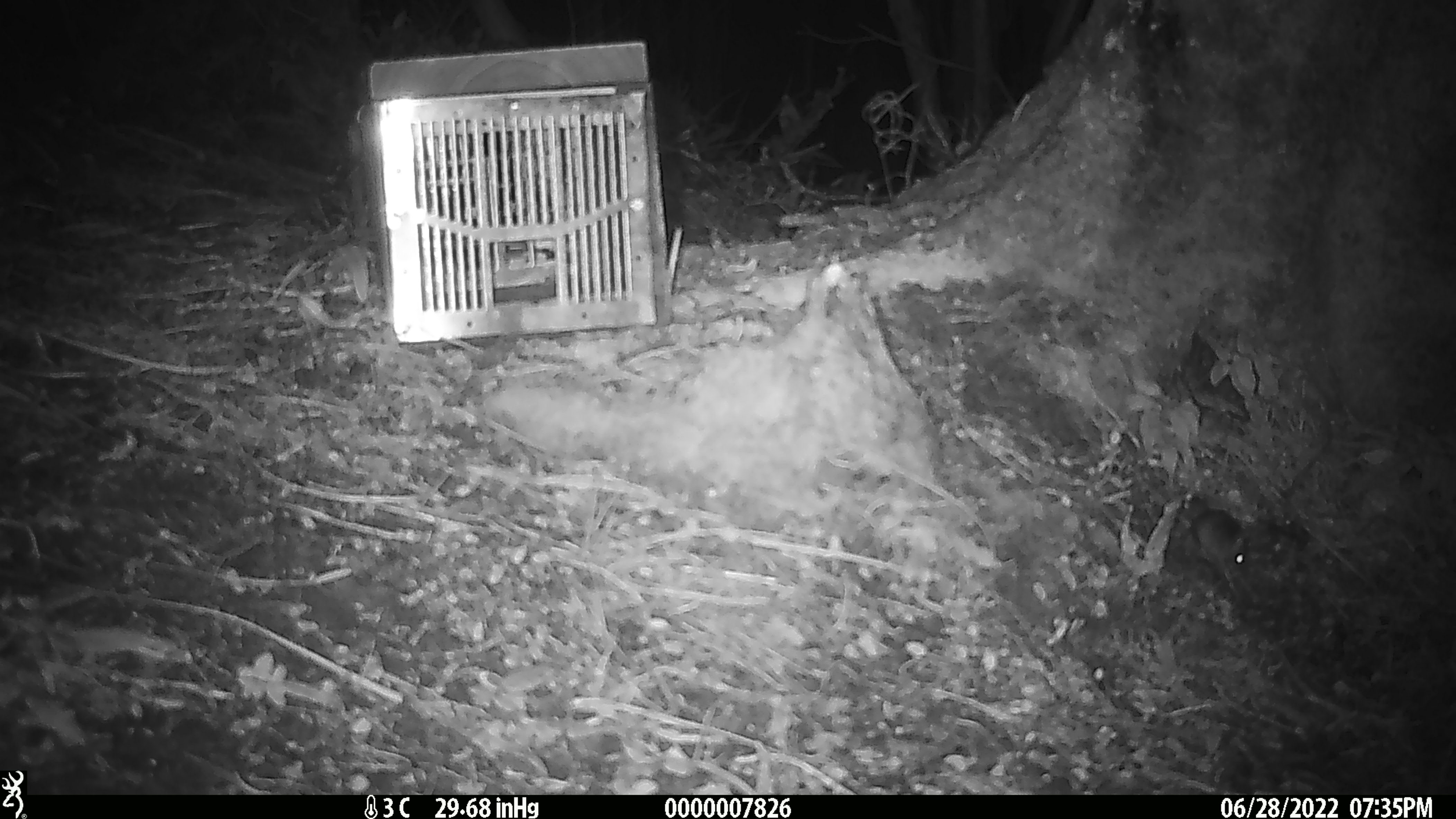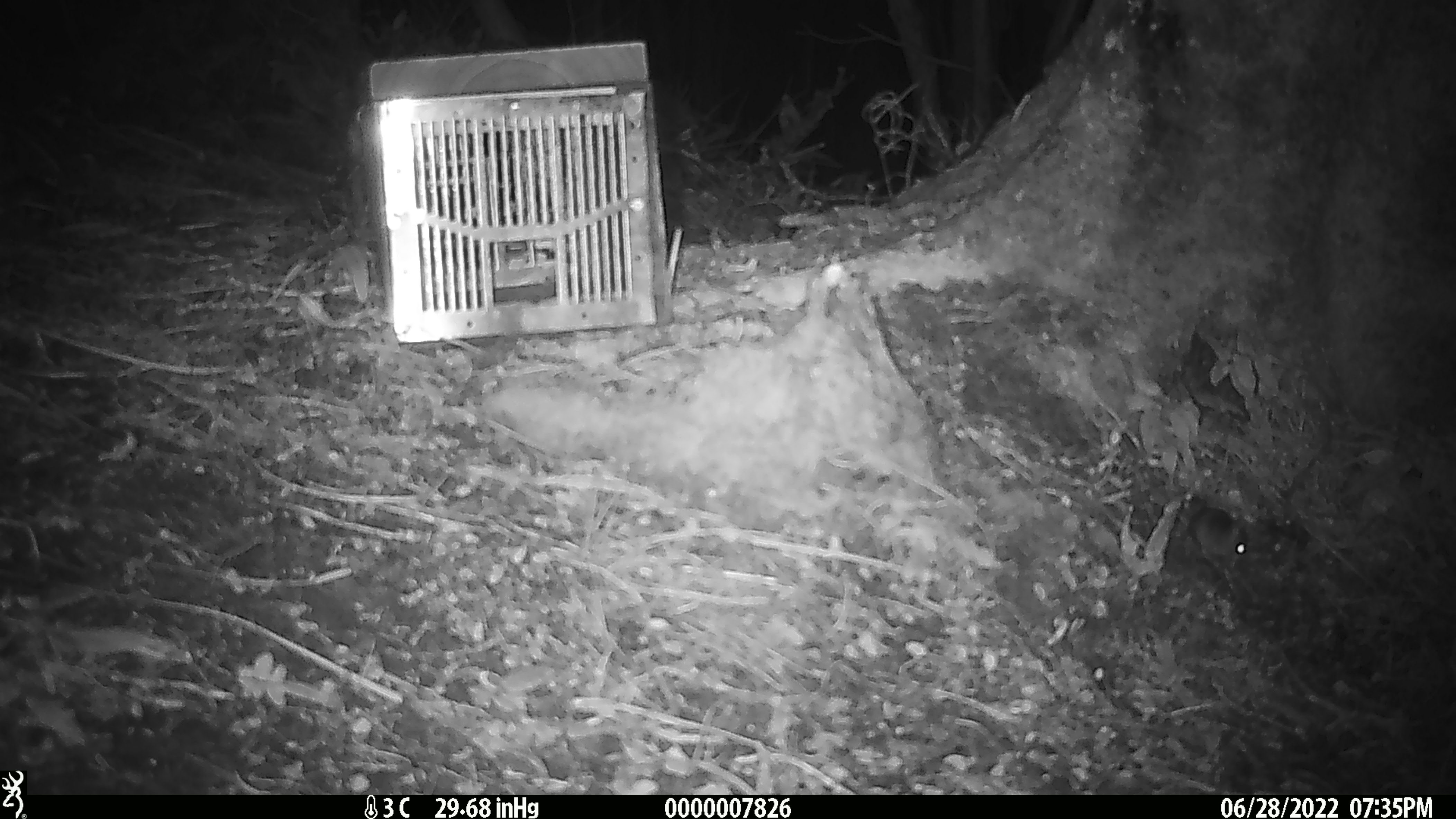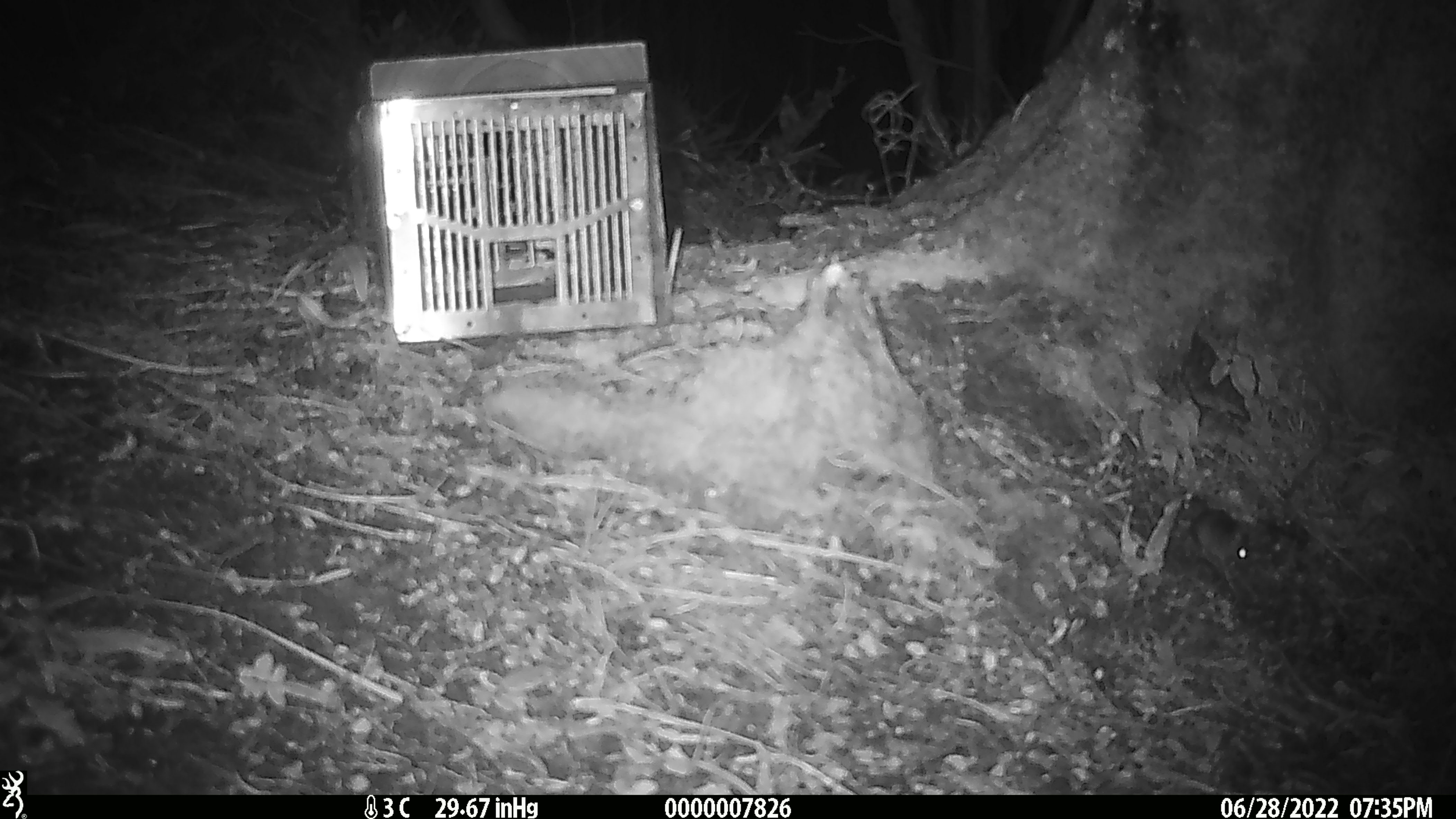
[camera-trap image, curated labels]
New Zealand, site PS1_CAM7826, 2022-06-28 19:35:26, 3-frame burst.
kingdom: Animalia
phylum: Chordata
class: Mammalia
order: Rodentia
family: Muridae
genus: Mus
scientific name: Mus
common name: mouse